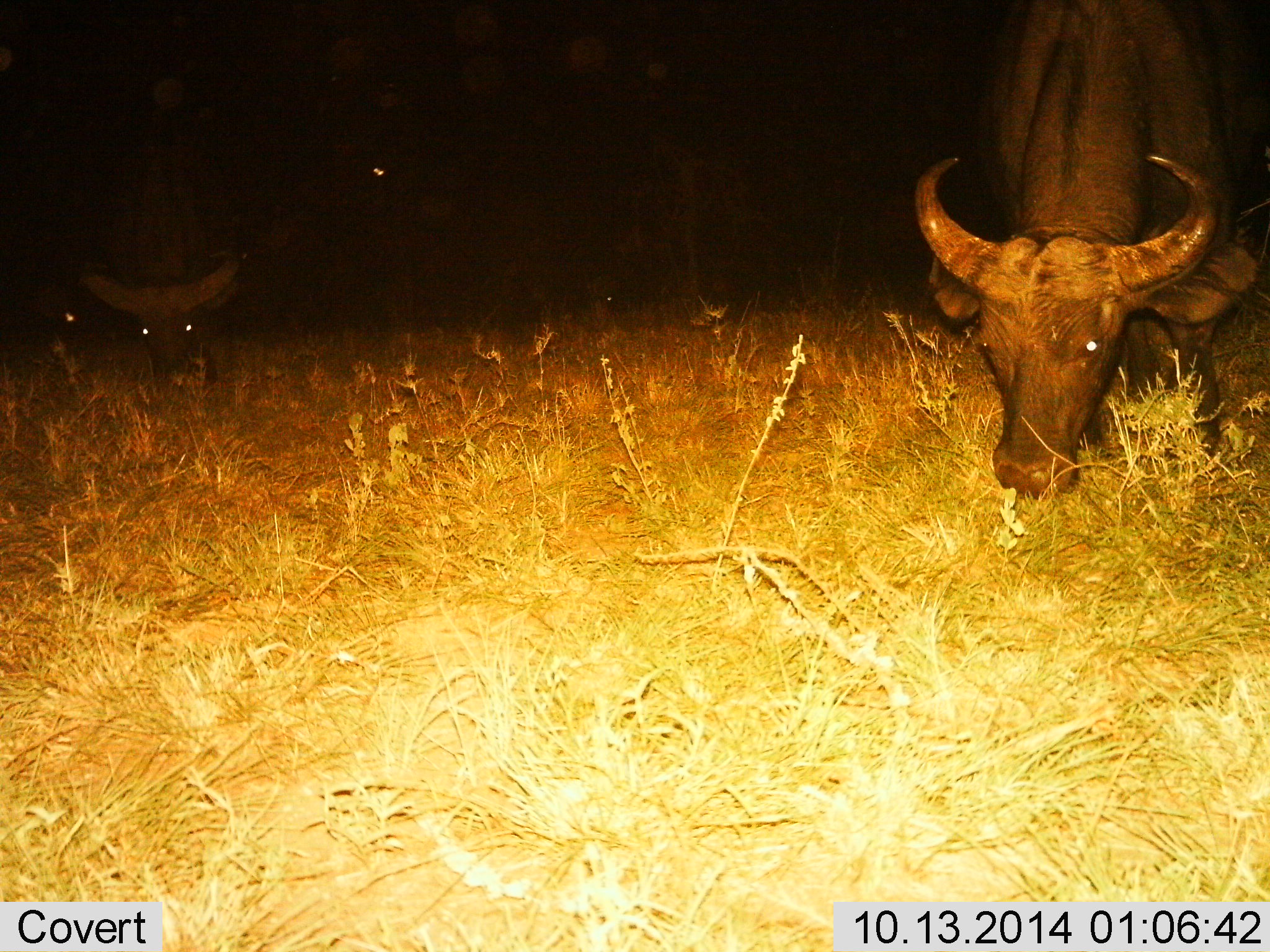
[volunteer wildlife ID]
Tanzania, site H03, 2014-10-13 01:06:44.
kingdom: Animalia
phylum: Chordata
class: Mammalia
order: Artiodactyla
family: Bovidae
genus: Syncerus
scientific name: Syncerus caffer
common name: cape buffalo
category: buffalo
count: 2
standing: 40%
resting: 0%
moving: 0%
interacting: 0%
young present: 0%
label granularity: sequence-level